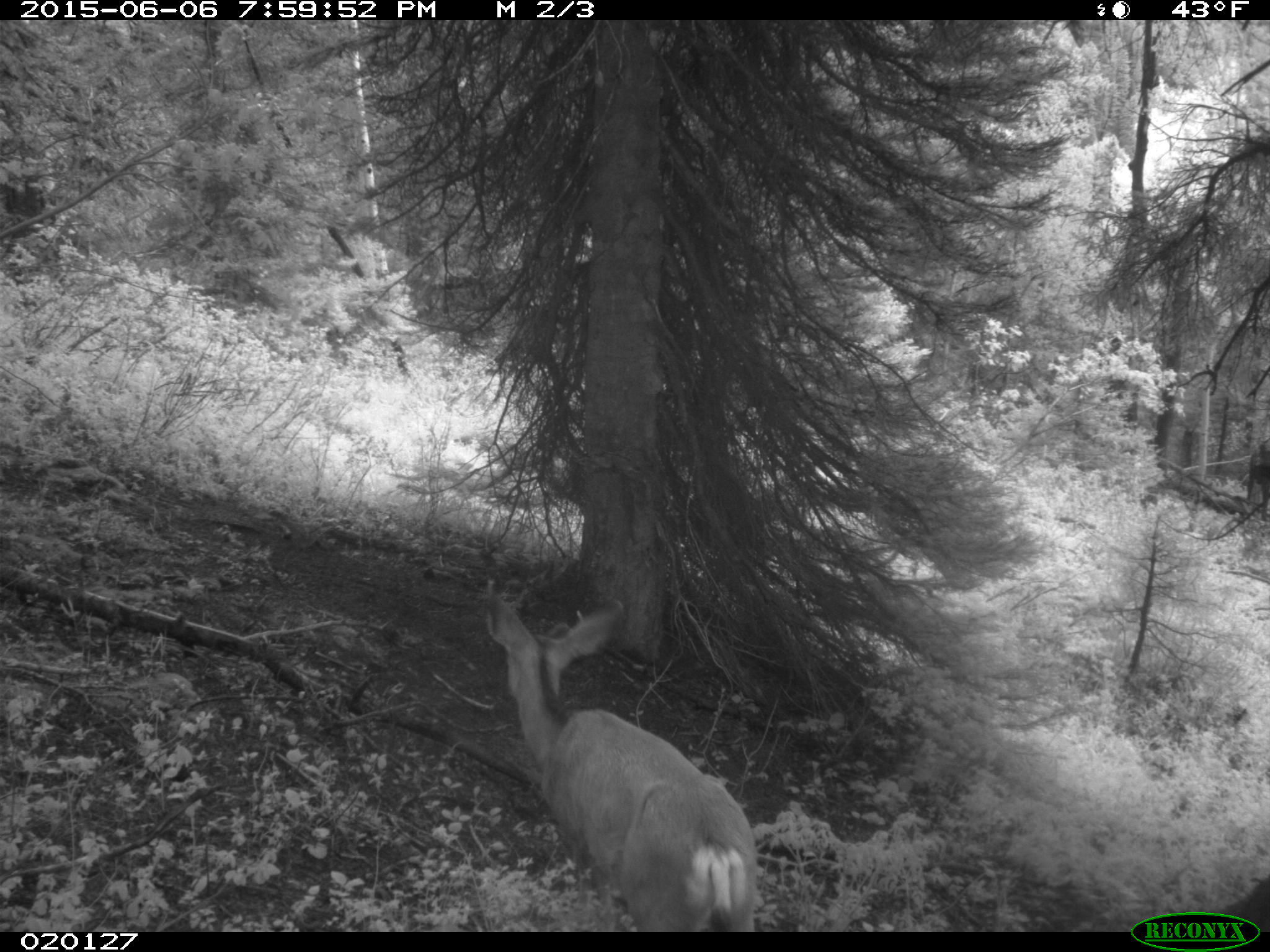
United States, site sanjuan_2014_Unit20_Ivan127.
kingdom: Animalia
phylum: Chordata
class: Mammalia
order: Artiodactyla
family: Cervidae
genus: Odocoileus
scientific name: Odocoileus hemionus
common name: mule deer